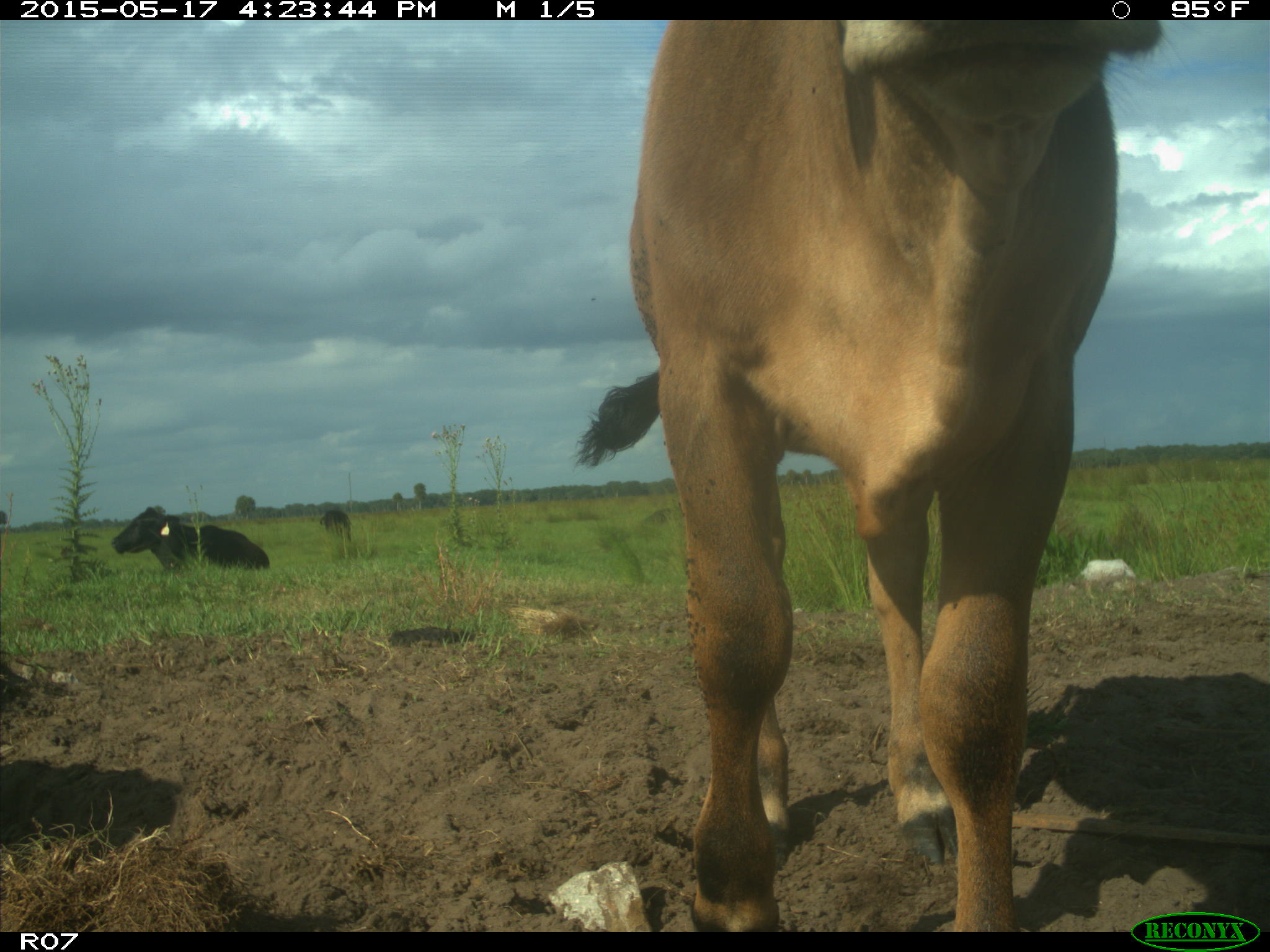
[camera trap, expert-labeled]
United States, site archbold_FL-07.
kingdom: Animalia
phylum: Chordata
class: Mammalia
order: Artiodactyla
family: Bovidae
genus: Bos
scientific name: Bos taurus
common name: domestic cow